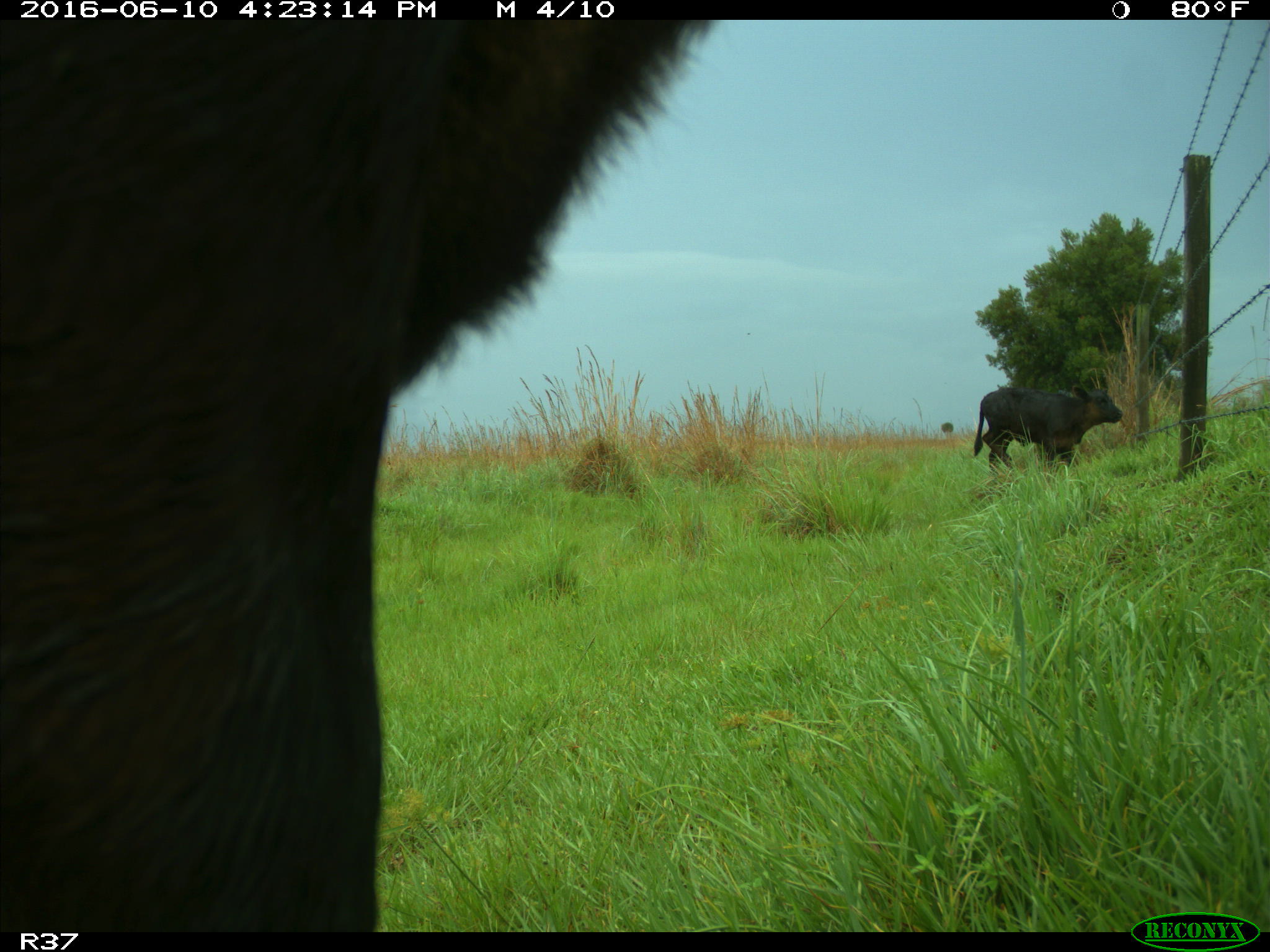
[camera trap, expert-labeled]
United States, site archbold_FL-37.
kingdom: Animalia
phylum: Chordata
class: Mammalia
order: Artiodactyla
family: Bovidae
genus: Bos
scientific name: Bos taurus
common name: domestic cow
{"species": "Bos taurus (domestic cow)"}